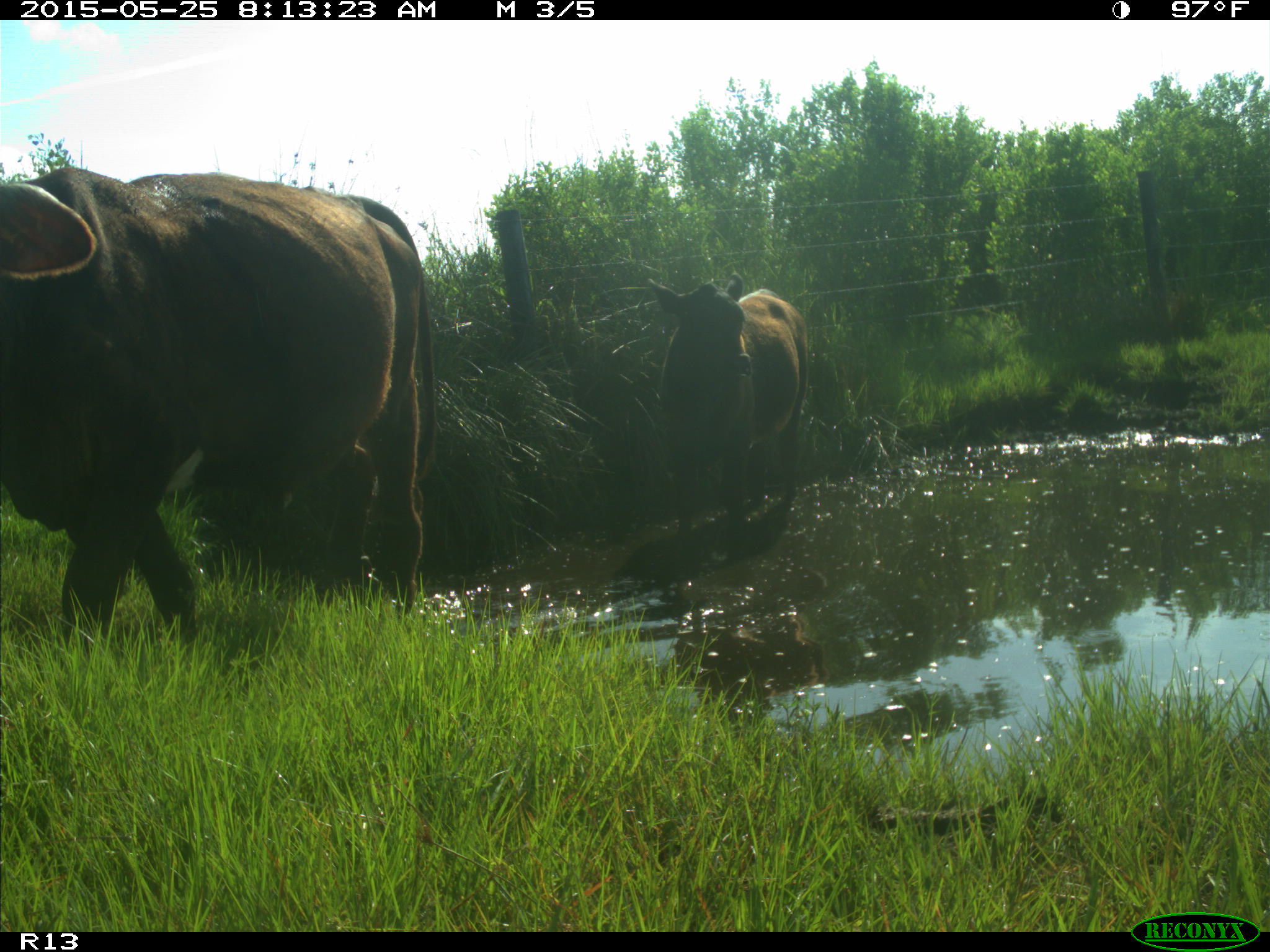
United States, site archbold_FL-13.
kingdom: Animalia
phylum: Chordata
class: Mammalia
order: Artiodactyla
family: Bovidae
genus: Bos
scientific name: Bos taurus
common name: domestic cow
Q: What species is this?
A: Bos taurus (domestic cow).